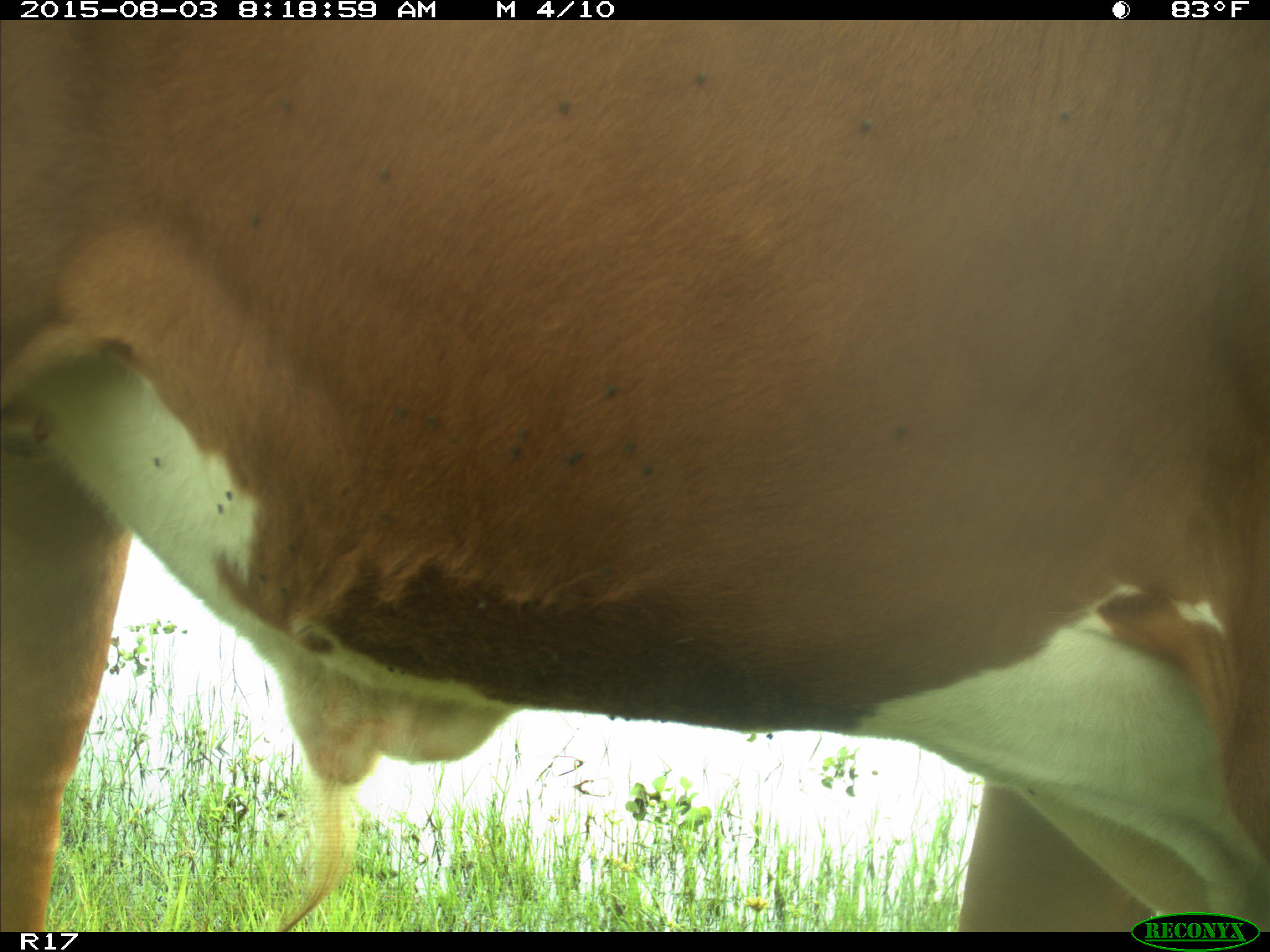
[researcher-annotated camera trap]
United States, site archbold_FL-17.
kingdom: Animalia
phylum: Chordata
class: Mammalia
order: Artiodactyla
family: Bovidae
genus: Bos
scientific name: Bos taurus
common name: domestic cow